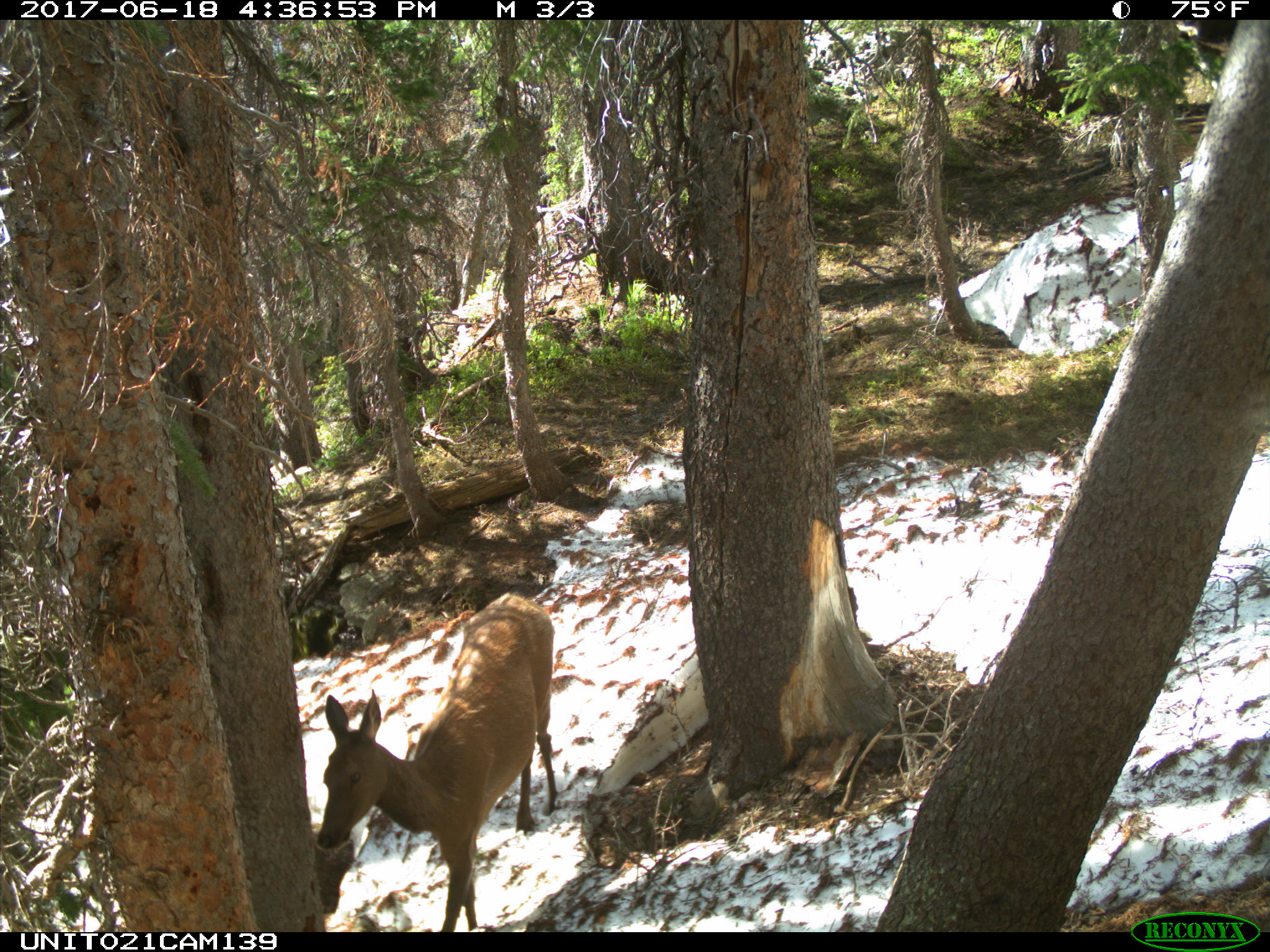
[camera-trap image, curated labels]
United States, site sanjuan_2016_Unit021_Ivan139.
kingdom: Animalia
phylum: Chordata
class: Mammalia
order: Artiodactyla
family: Cervidae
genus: Cervus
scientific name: Cervus elaphus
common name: red deer